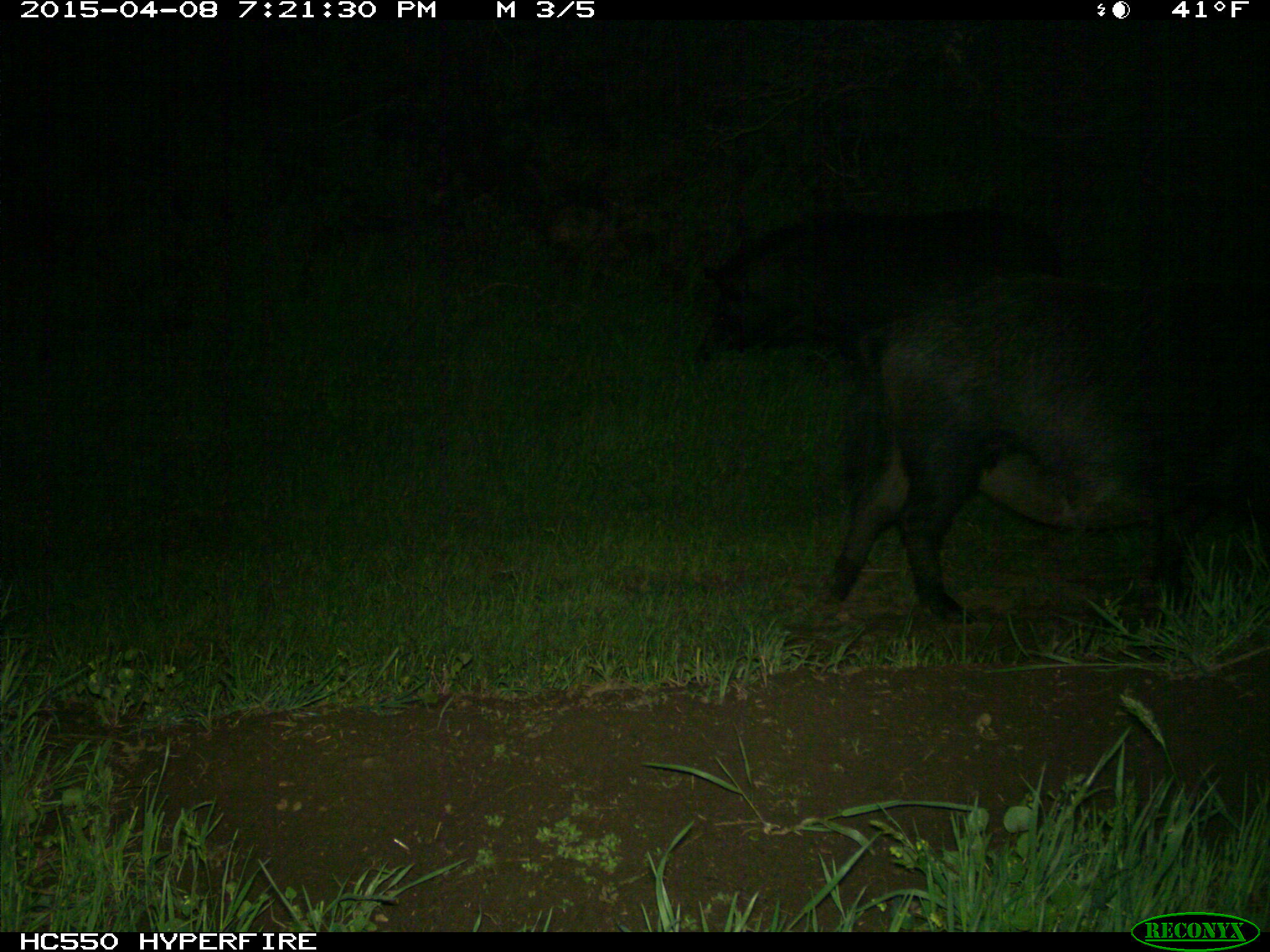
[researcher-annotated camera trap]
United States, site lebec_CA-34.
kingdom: Animalia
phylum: Chordata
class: Mammalia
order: Artiodactyla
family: Suidae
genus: Sus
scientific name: Sus scrofa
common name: wild boar